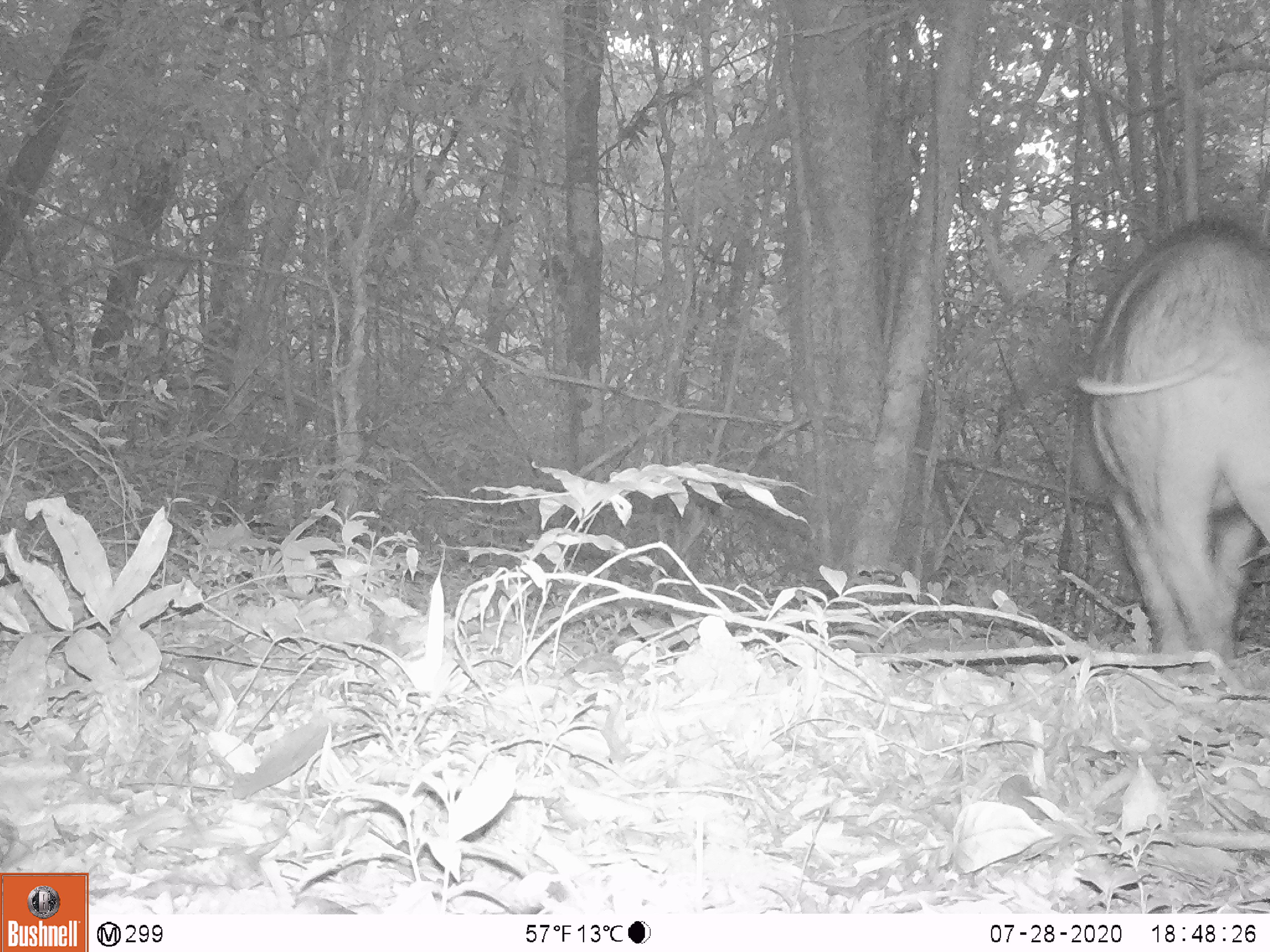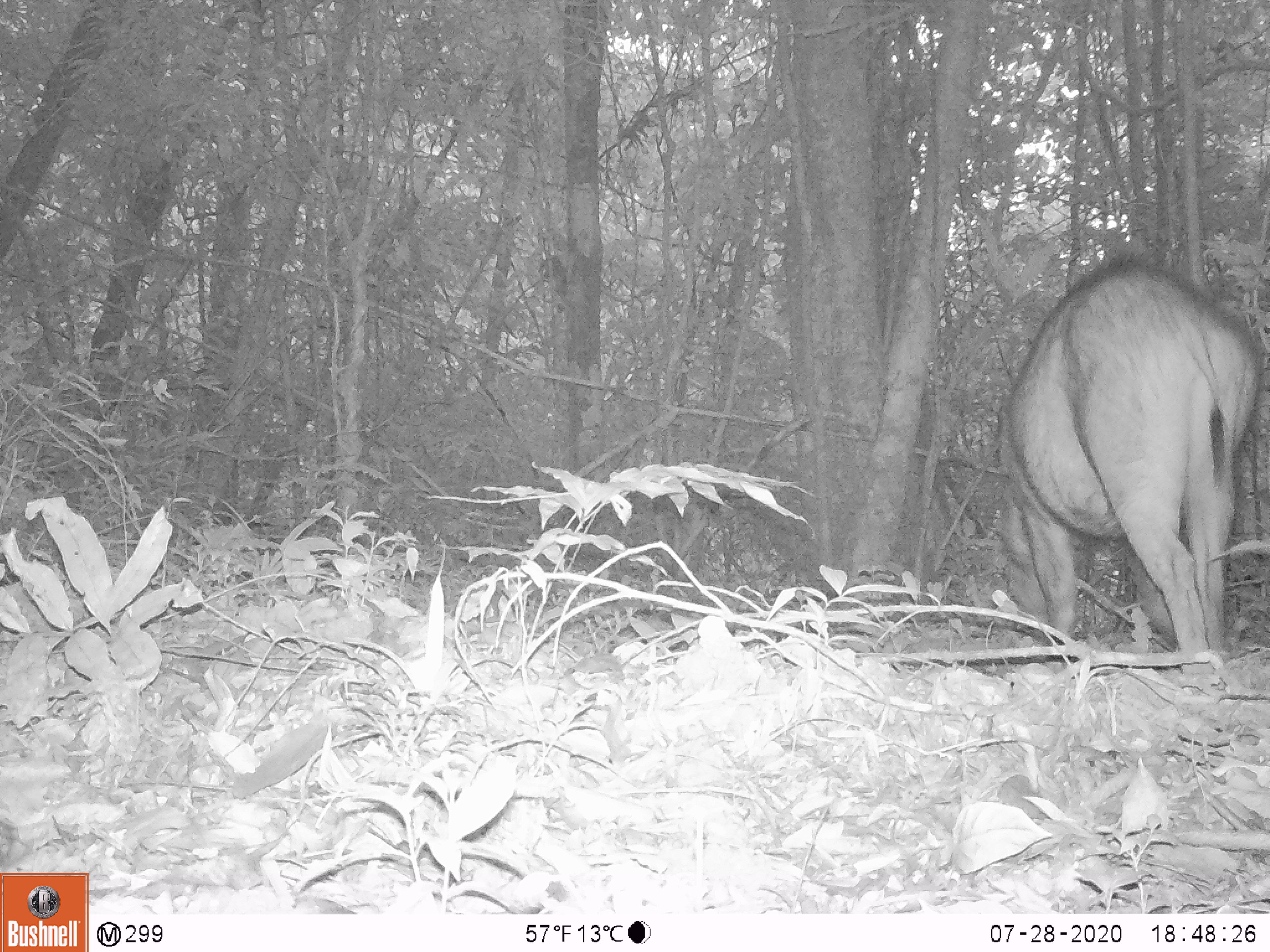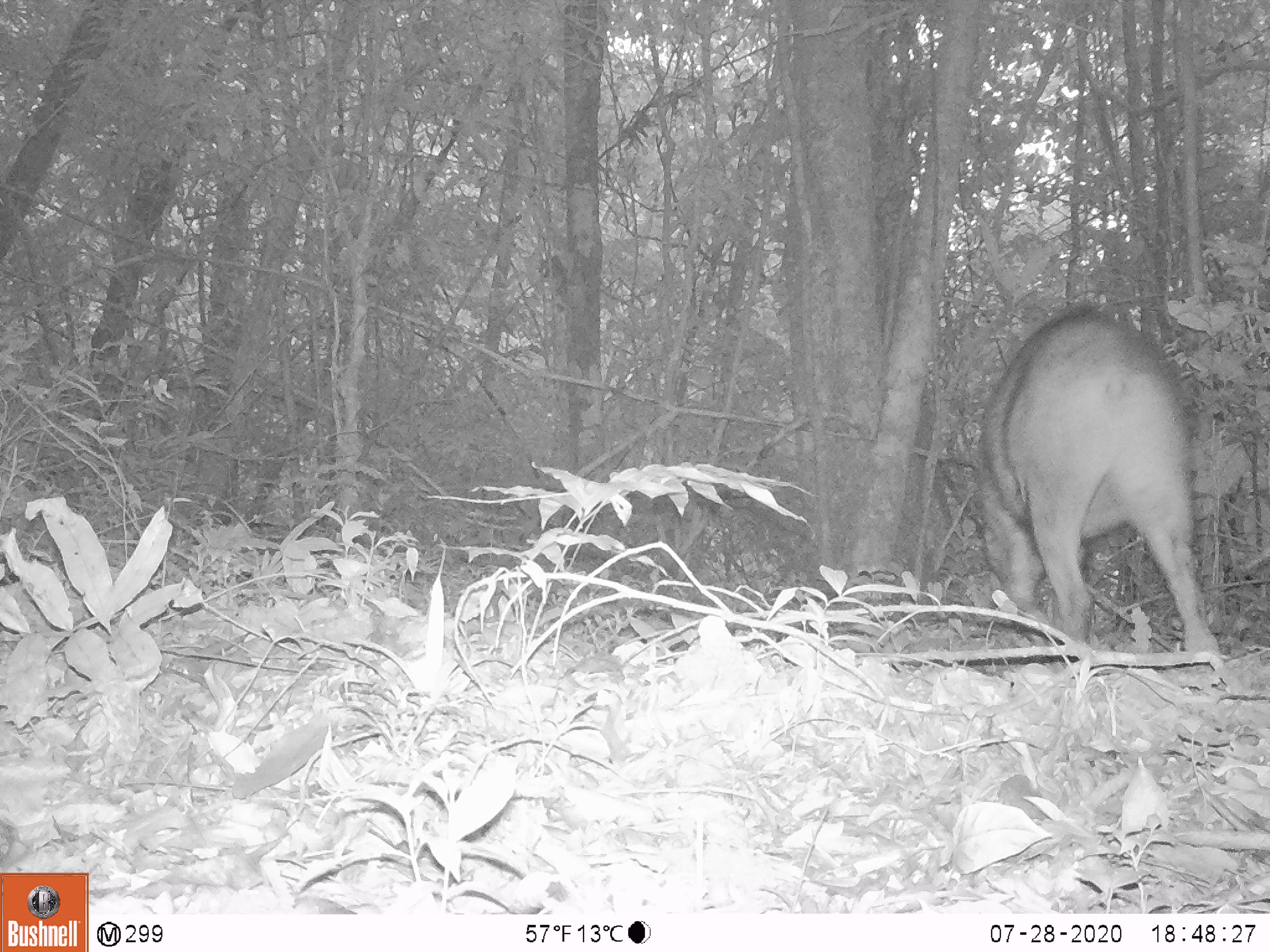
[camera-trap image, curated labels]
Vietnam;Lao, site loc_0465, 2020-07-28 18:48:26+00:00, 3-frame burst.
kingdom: Animalia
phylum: Chordata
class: Mammalia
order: Artiodactyla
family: Suidae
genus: Sus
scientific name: Sus scrofa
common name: eurasian wild pig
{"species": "eurasian wild pig (Sus scrofa)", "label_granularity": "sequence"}